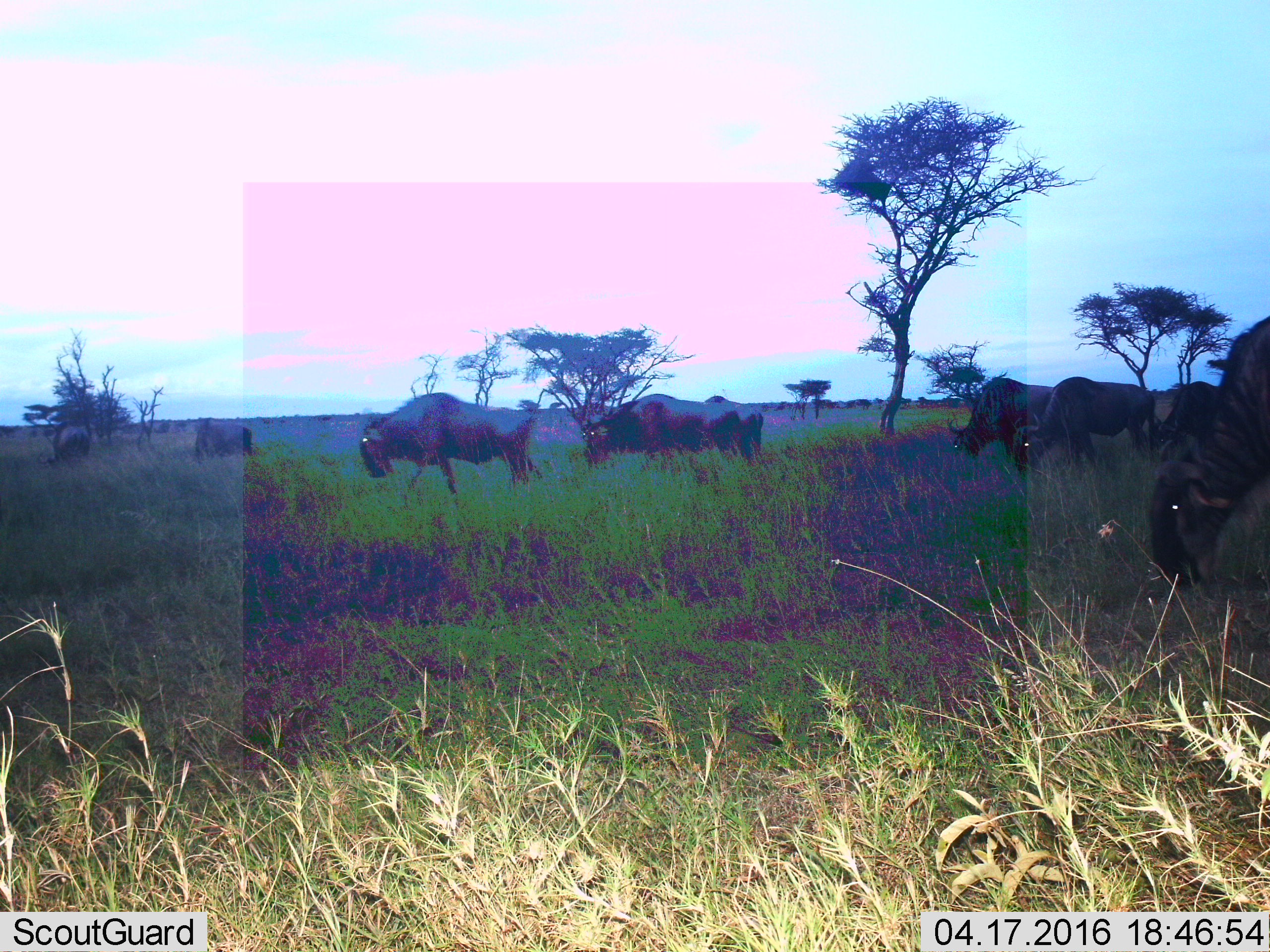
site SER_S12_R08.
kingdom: Animalia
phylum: Chordata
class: Mammalia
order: Artiodactyla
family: Bovidae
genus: Connochaetes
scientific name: Connochaetes taurinus taurinus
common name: blue wildebeest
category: wildebeestblue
Wildebeestblue (blue wildebeest) (Connochaetes taurinus taurinus), count 9. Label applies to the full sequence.